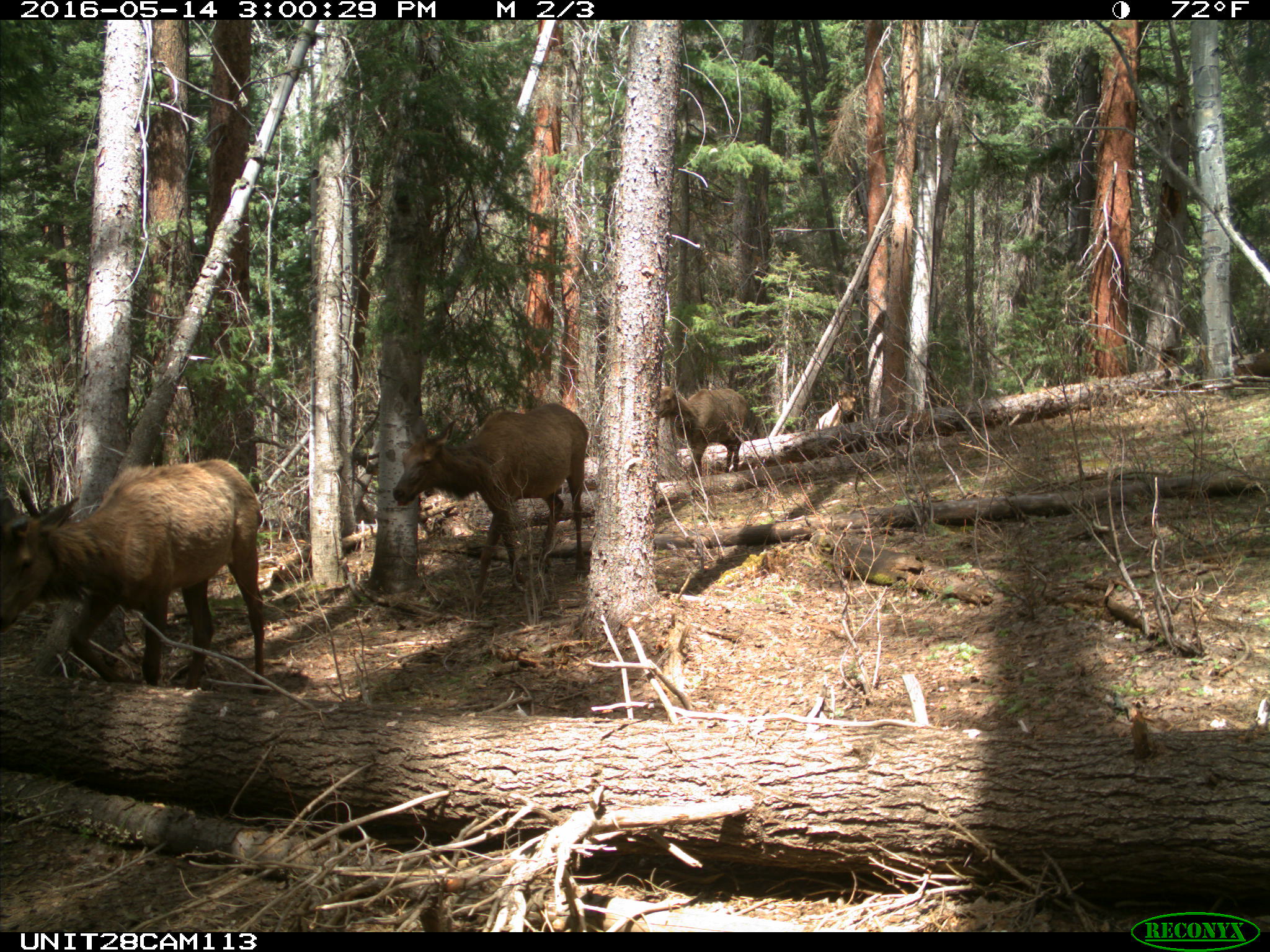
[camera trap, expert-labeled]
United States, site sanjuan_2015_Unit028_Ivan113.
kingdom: Animalia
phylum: Chordata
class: Mammalia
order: Artiodactyla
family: Cervidae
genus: Cervus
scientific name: Cervus elaphus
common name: red deer